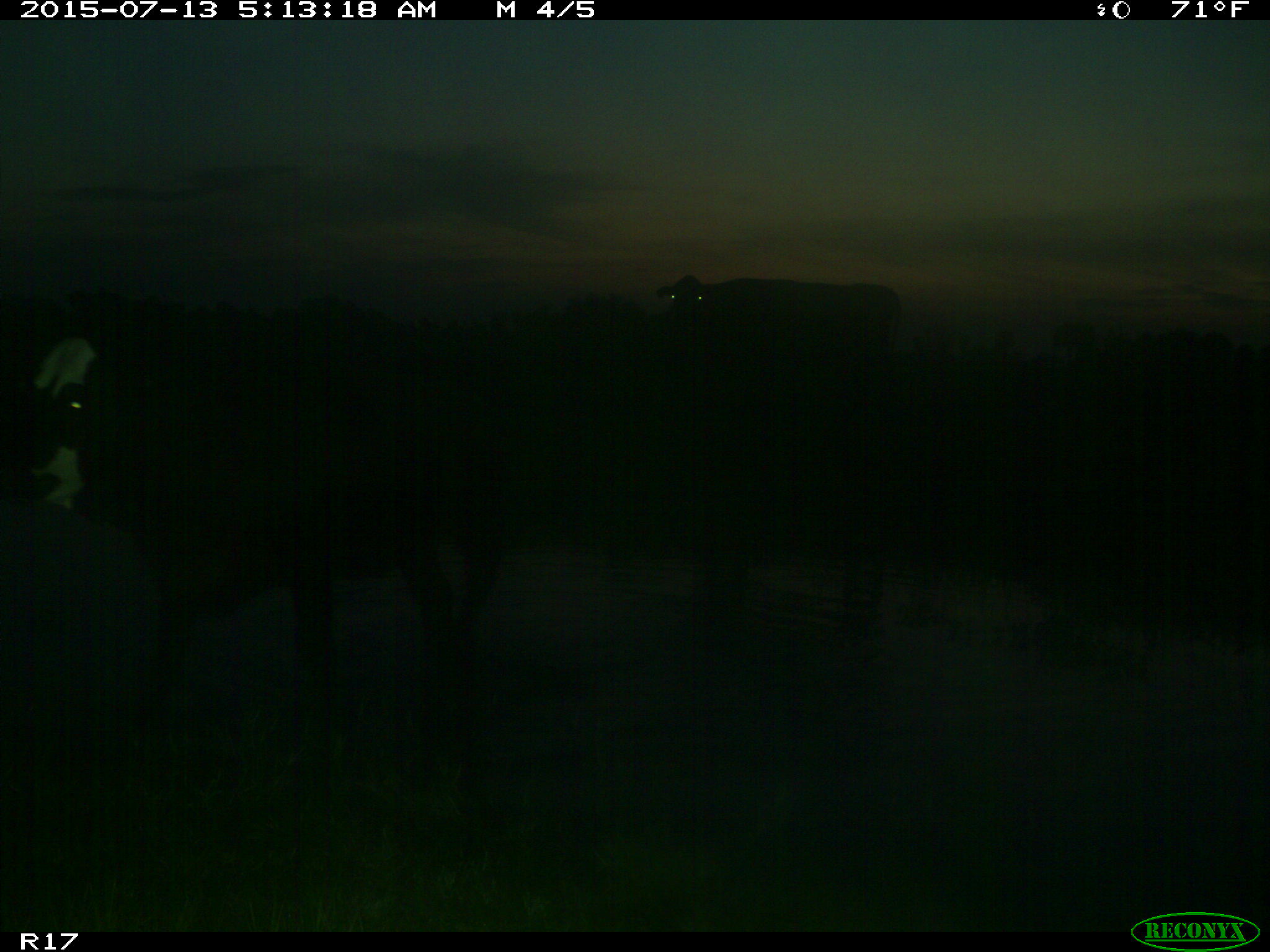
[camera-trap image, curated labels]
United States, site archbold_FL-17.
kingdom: Animalia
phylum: Chordata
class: Mammalia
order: Artiodactyla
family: Bovidae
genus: Bos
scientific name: Bos taurus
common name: domestic cow